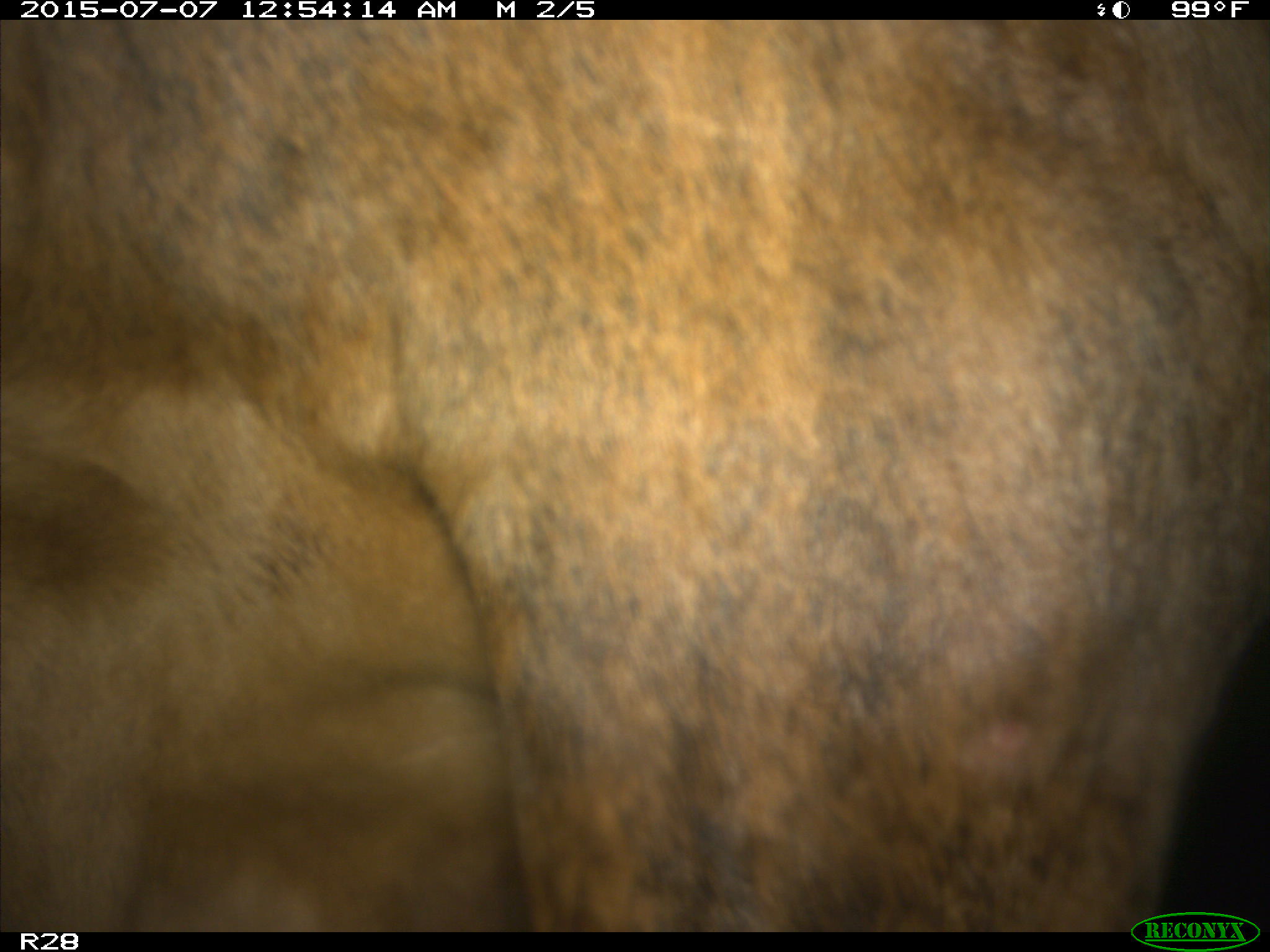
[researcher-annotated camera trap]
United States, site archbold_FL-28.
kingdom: Animalia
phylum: Chordata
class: Mammalia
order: Artiodactyla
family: Bovidae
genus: Bos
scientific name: Bos taurus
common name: domestic cow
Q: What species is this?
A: Bos taurus (domestic cow).